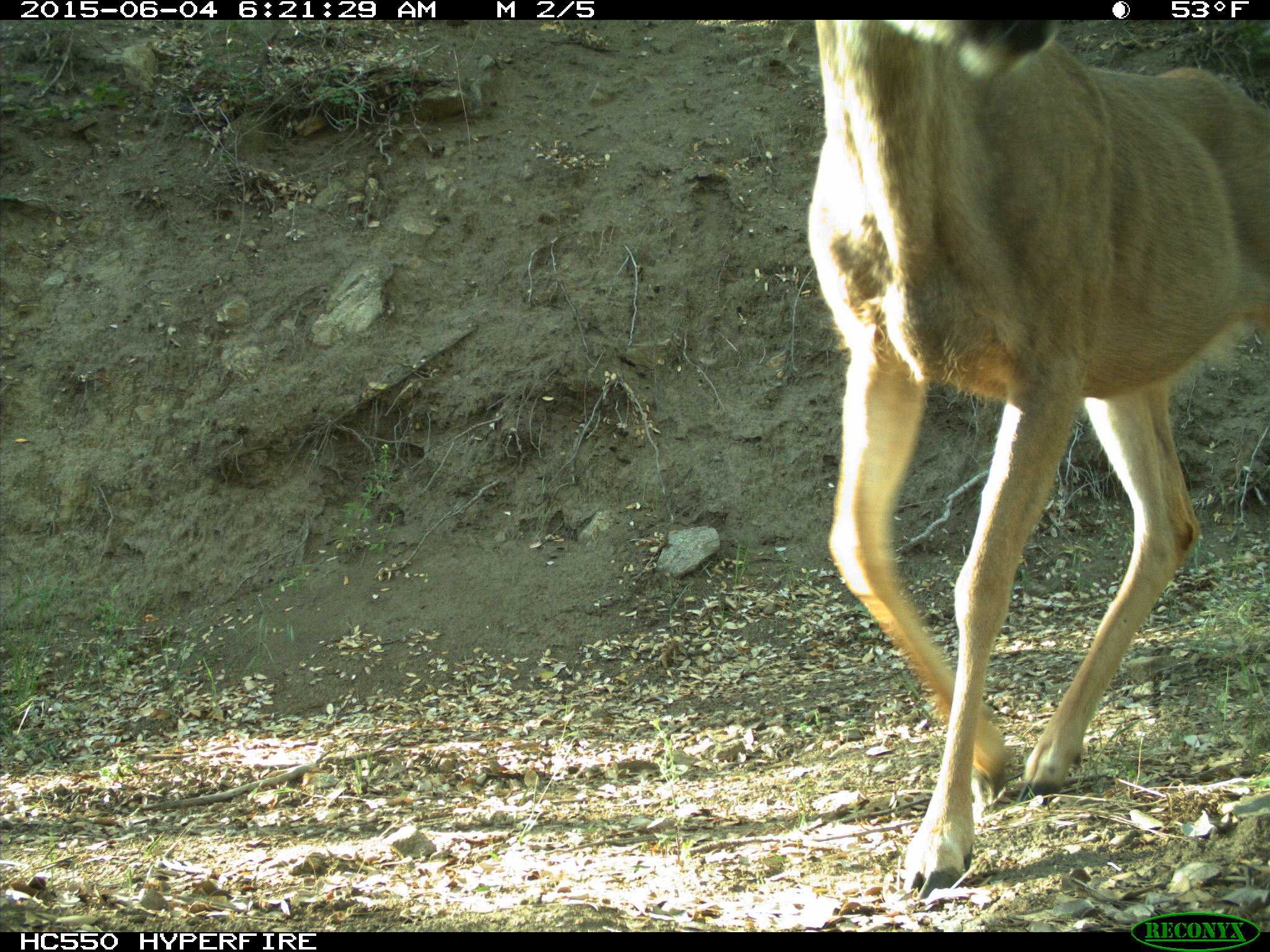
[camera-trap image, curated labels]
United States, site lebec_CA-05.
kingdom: Animalia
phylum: Chordata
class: Mammalia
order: Artiodactyla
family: Cervidae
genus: Odocoileus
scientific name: Odocoileus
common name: deer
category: unidentified deer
Unidentified deer (deer) (Odocoileus).